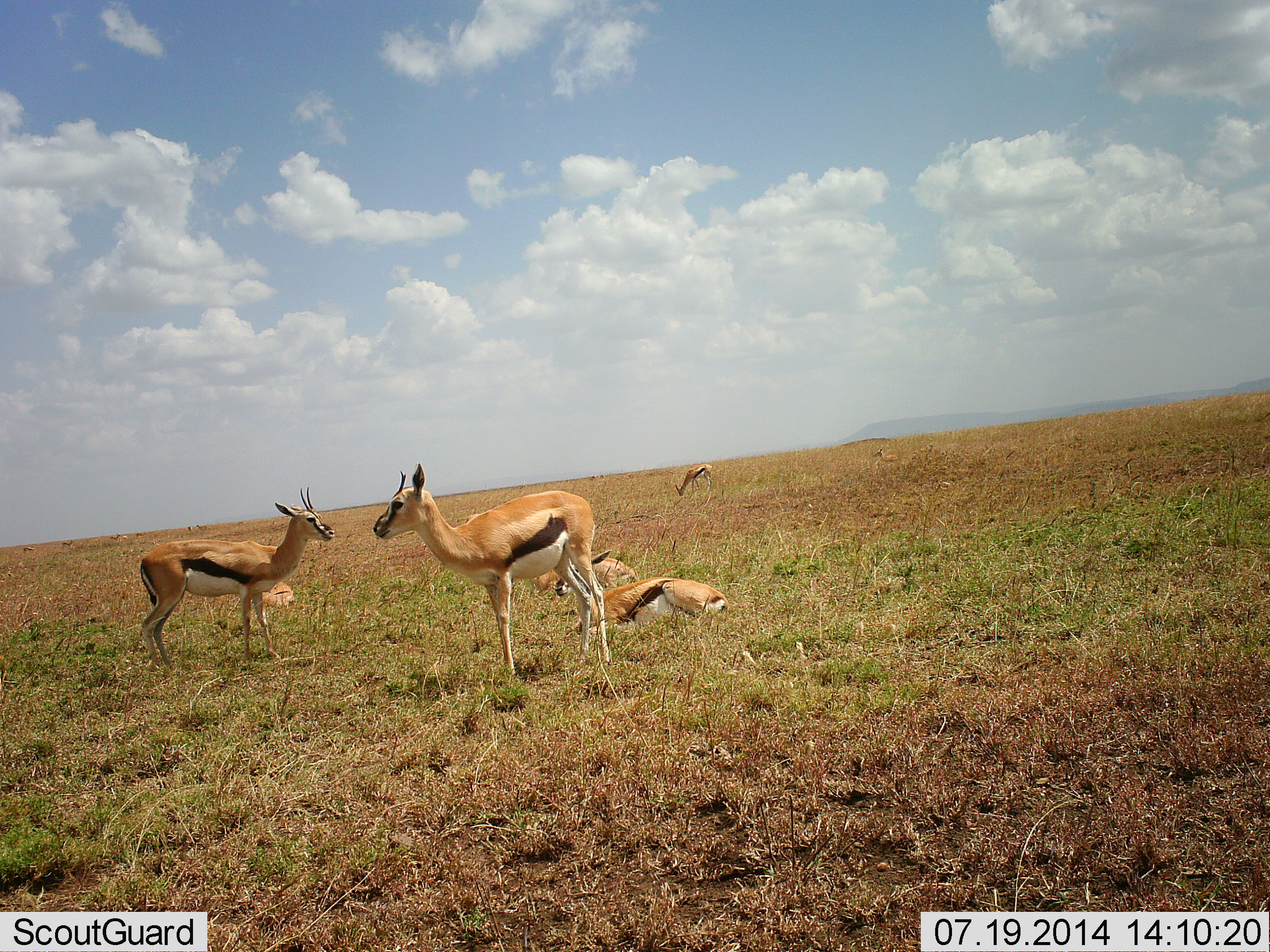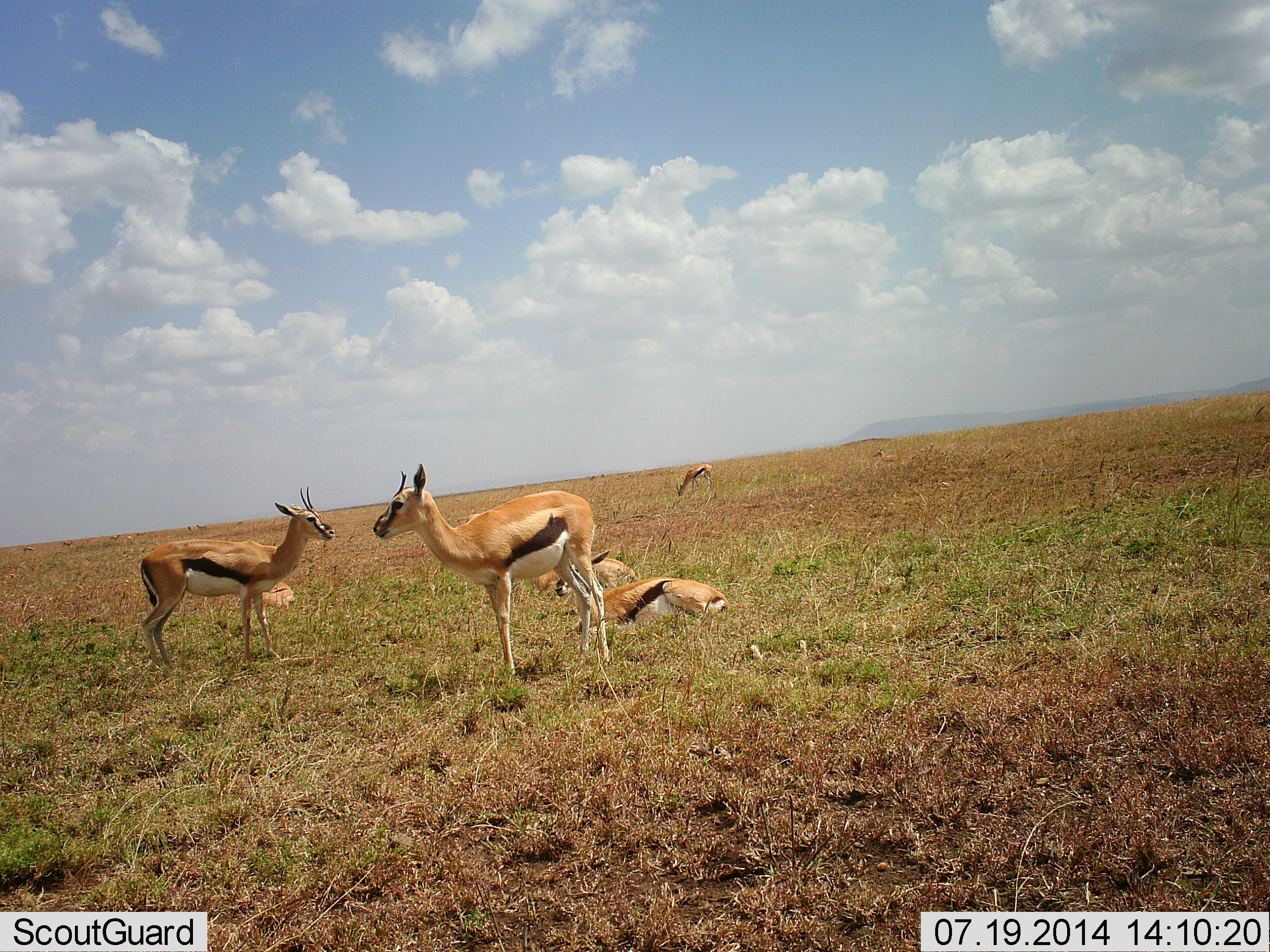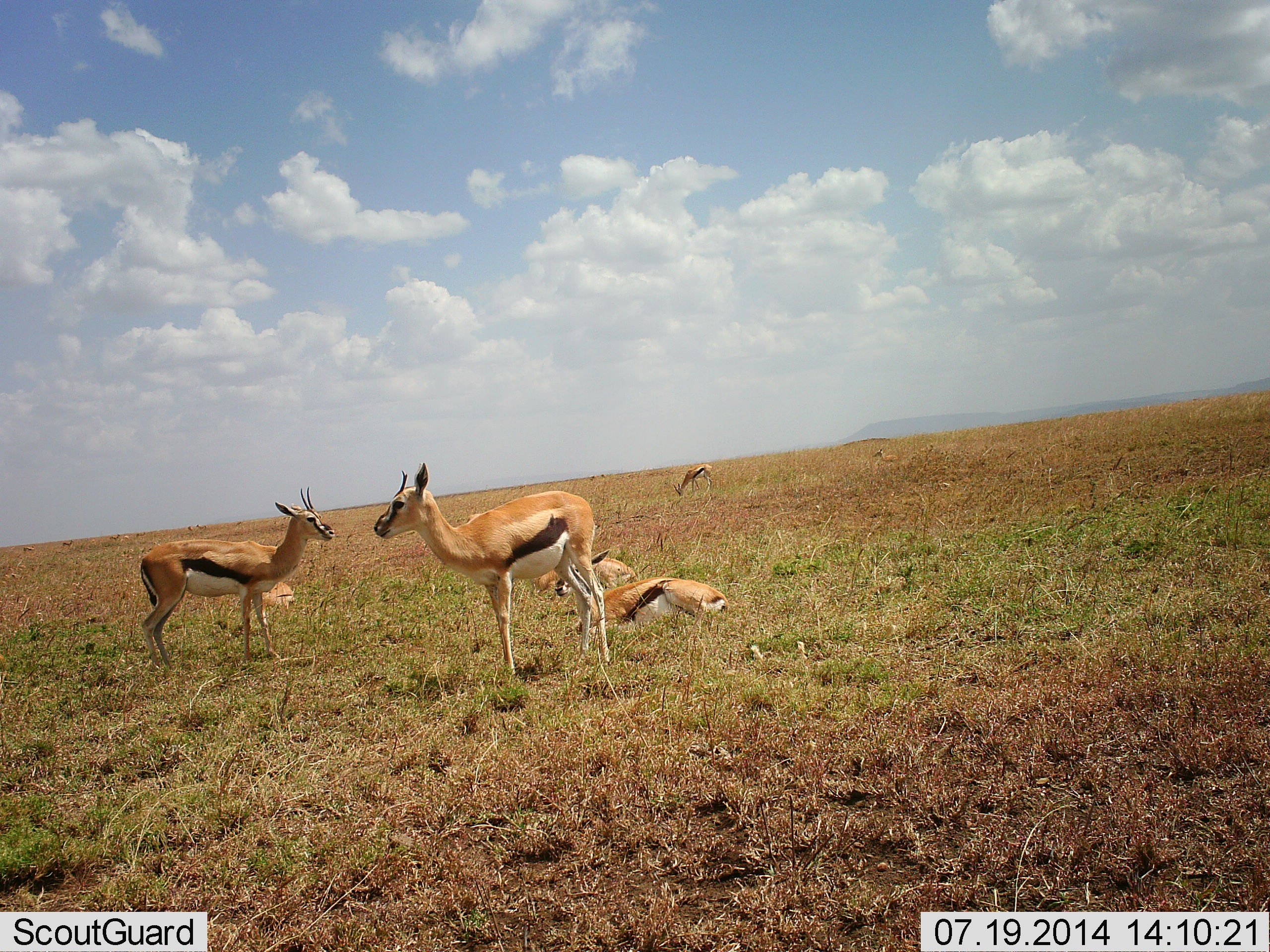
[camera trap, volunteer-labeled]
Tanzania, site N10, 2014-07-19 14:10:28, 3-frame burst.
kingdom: Animalia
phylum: Chordata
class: Mammalia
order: Artiodactyla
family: Bovidae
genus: Eudorcas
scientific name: Eudorcas thomsonii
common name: thomson's gazelle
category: gazellethomsons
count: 6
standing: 100%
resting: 100%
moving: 10%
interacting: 0%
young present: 10%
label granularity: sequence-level